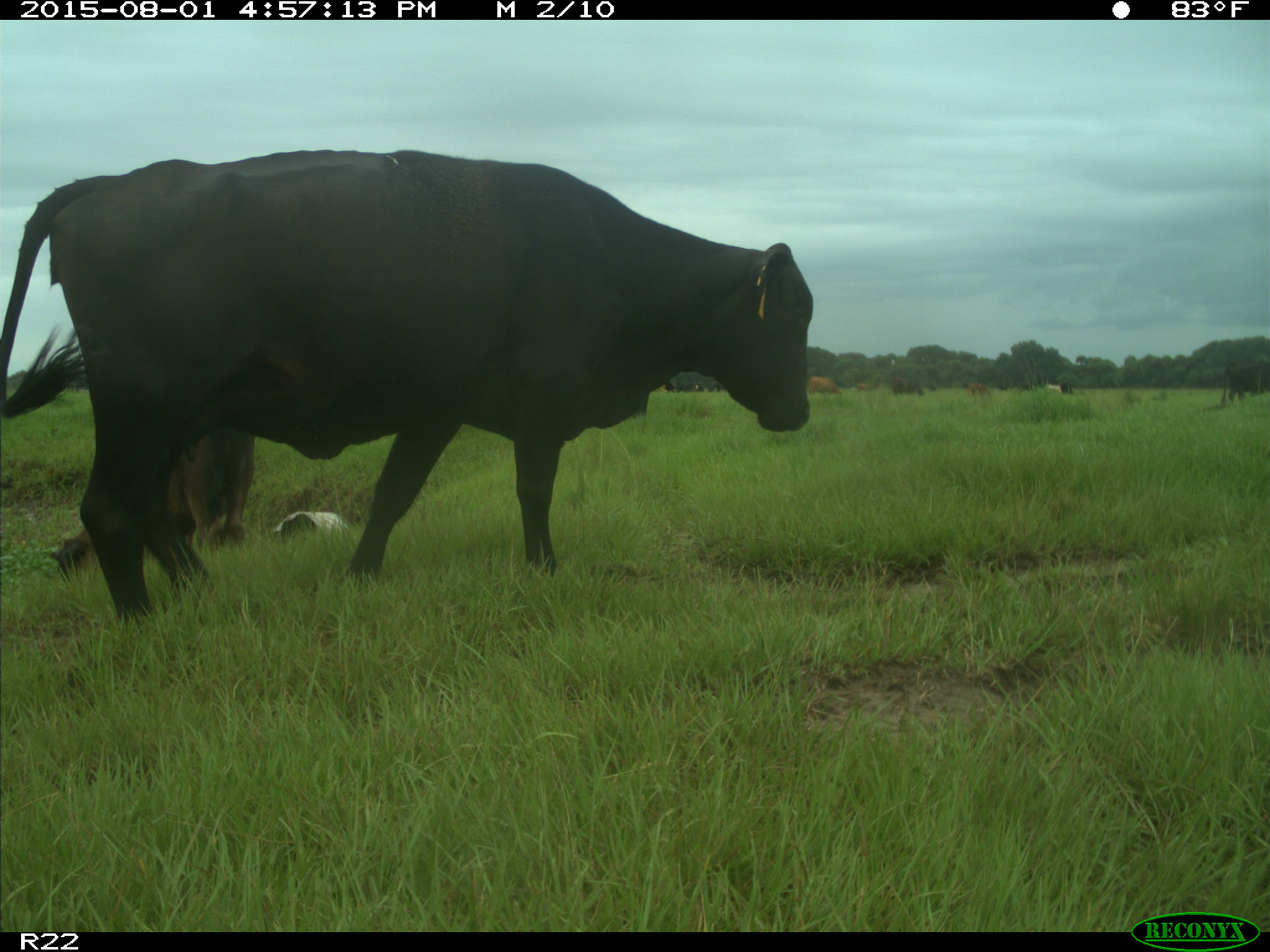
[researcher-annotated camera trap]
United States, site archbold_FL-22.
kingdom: Animalia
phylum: Chordata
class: Mammalia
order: Artiodactyla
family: Bovidae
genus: Bos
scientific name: Bos taurus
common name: domestic cow